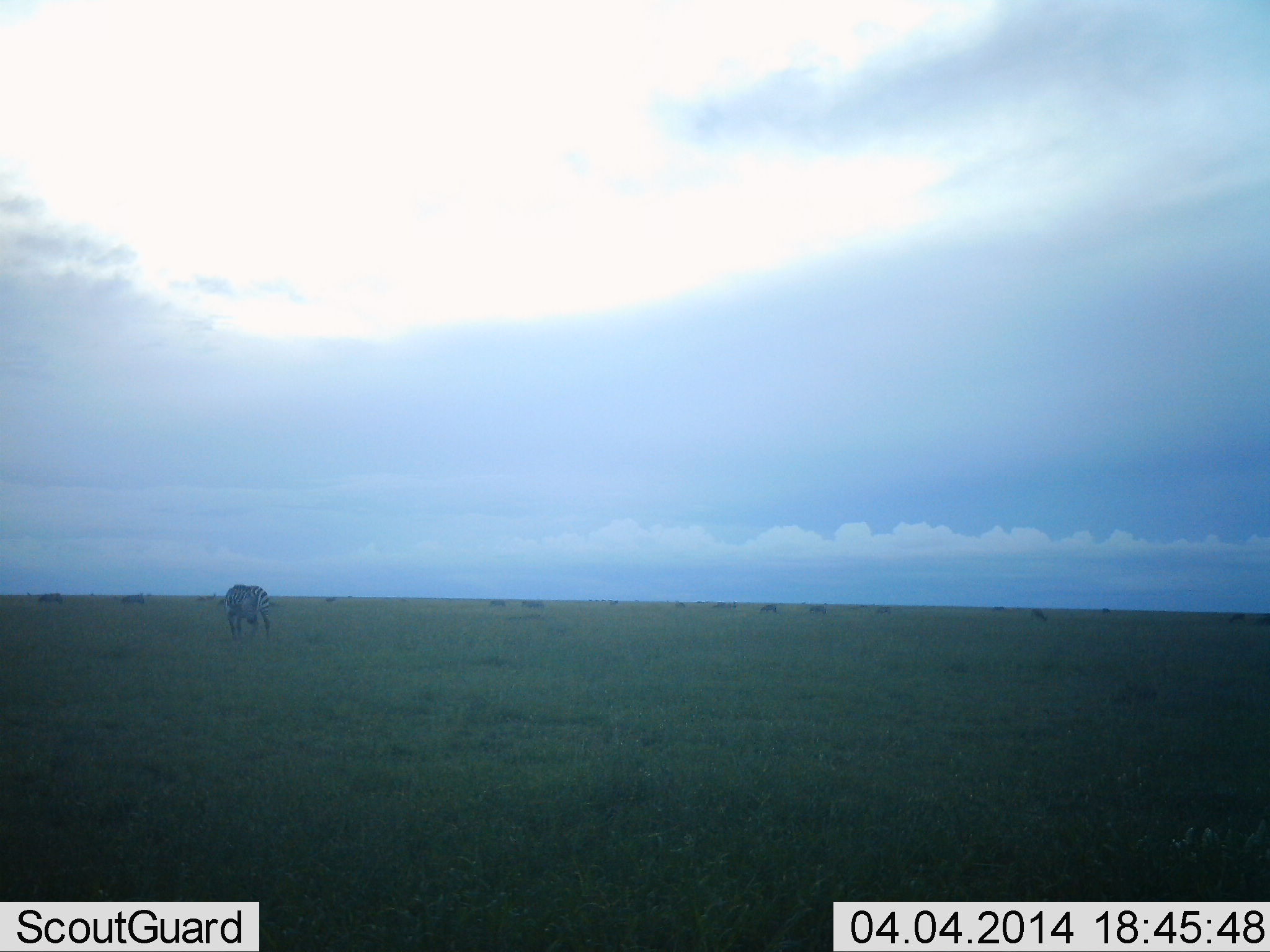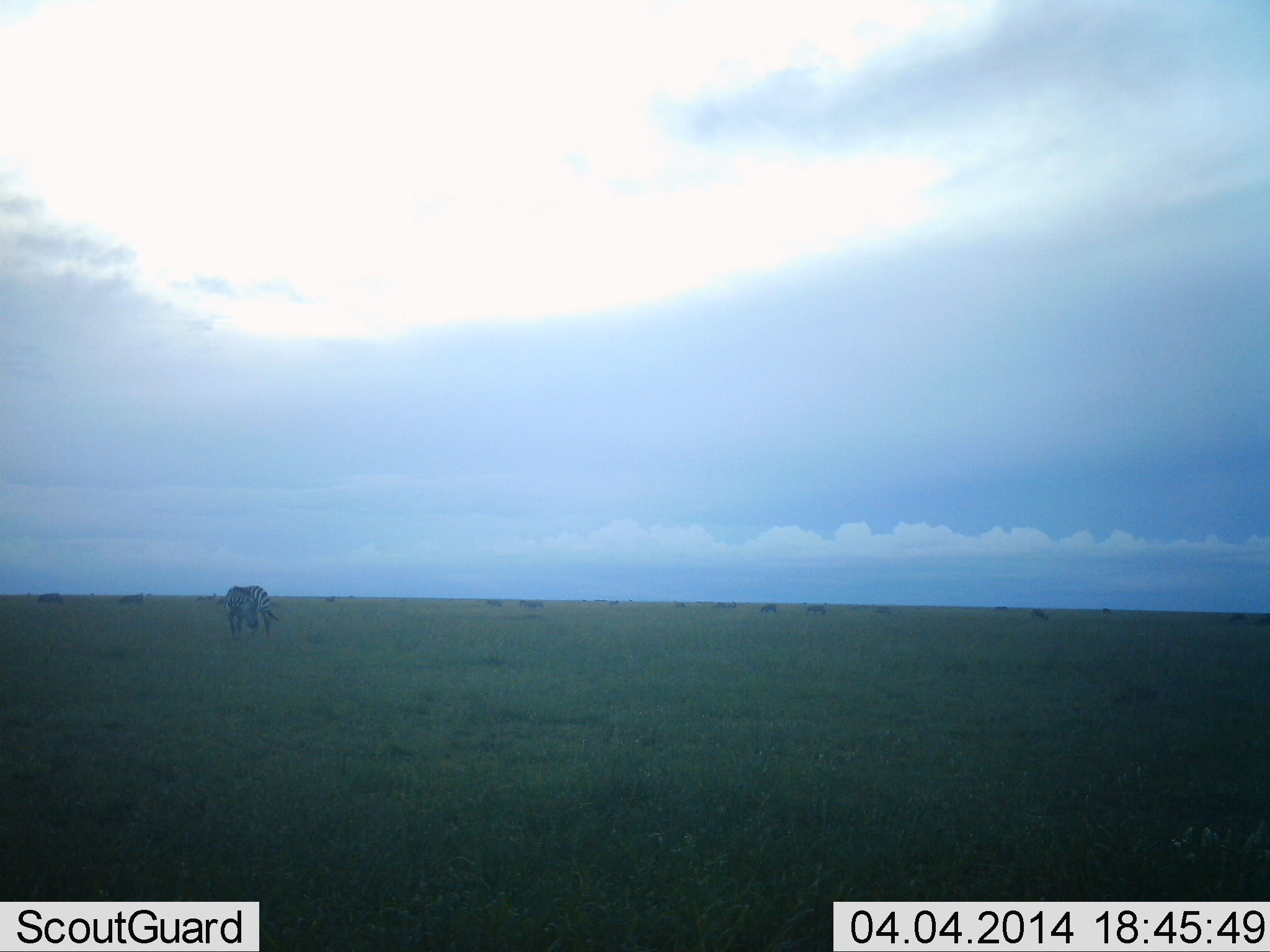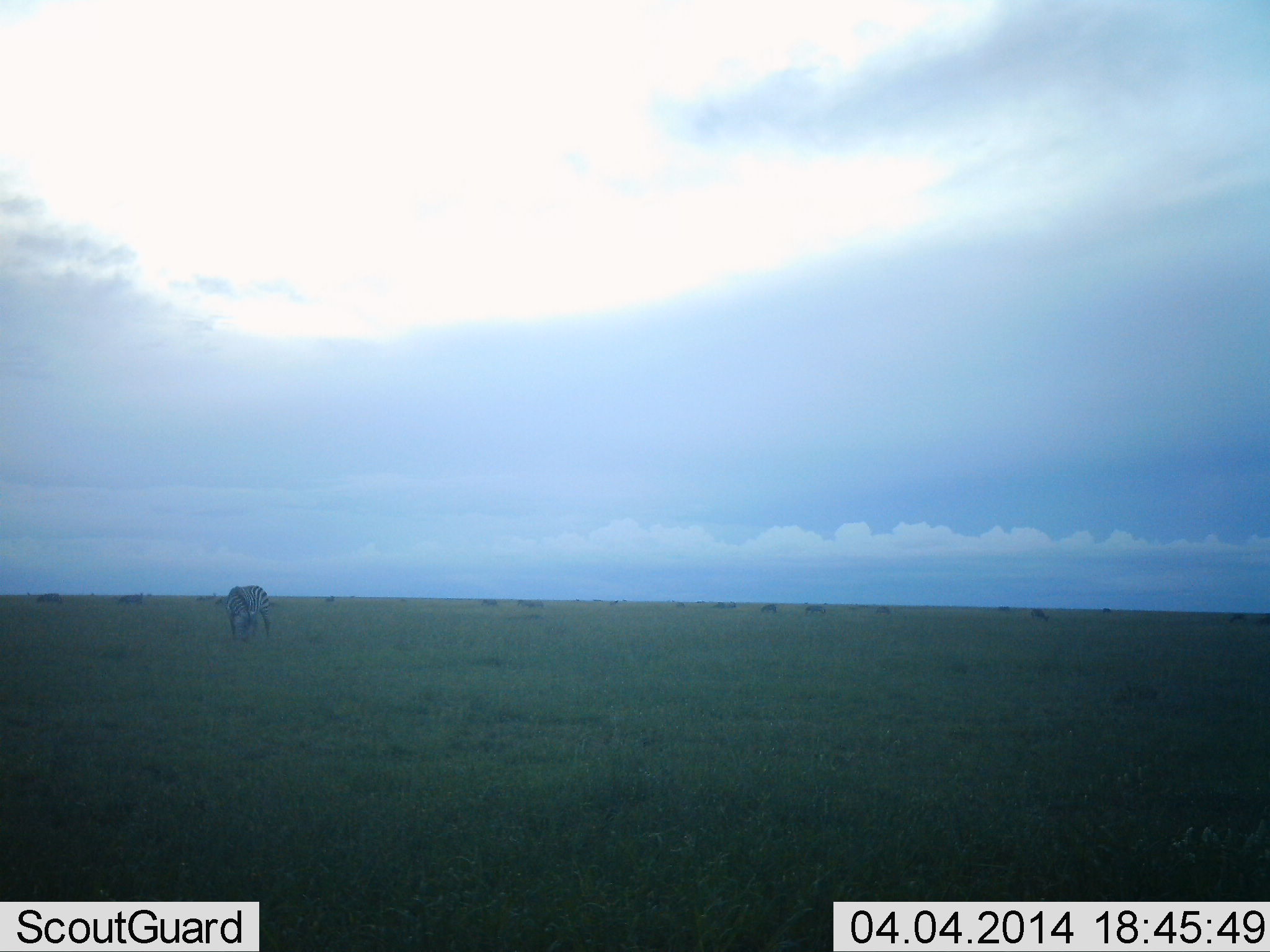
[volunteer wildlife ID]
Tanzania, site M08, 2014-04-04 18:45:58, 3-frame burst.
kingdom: Animalia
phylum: Chordata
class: Mammalia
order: Perissodactyla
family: Equidae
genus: Equus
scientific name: Equus quagga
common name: plains zebra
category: zebra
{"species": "zebra (plains zebra) (Equus quagga)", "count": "1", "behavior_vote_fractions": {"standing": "55%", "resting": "0%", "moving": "9%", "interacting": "0%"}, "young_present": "0%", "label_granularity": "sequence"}